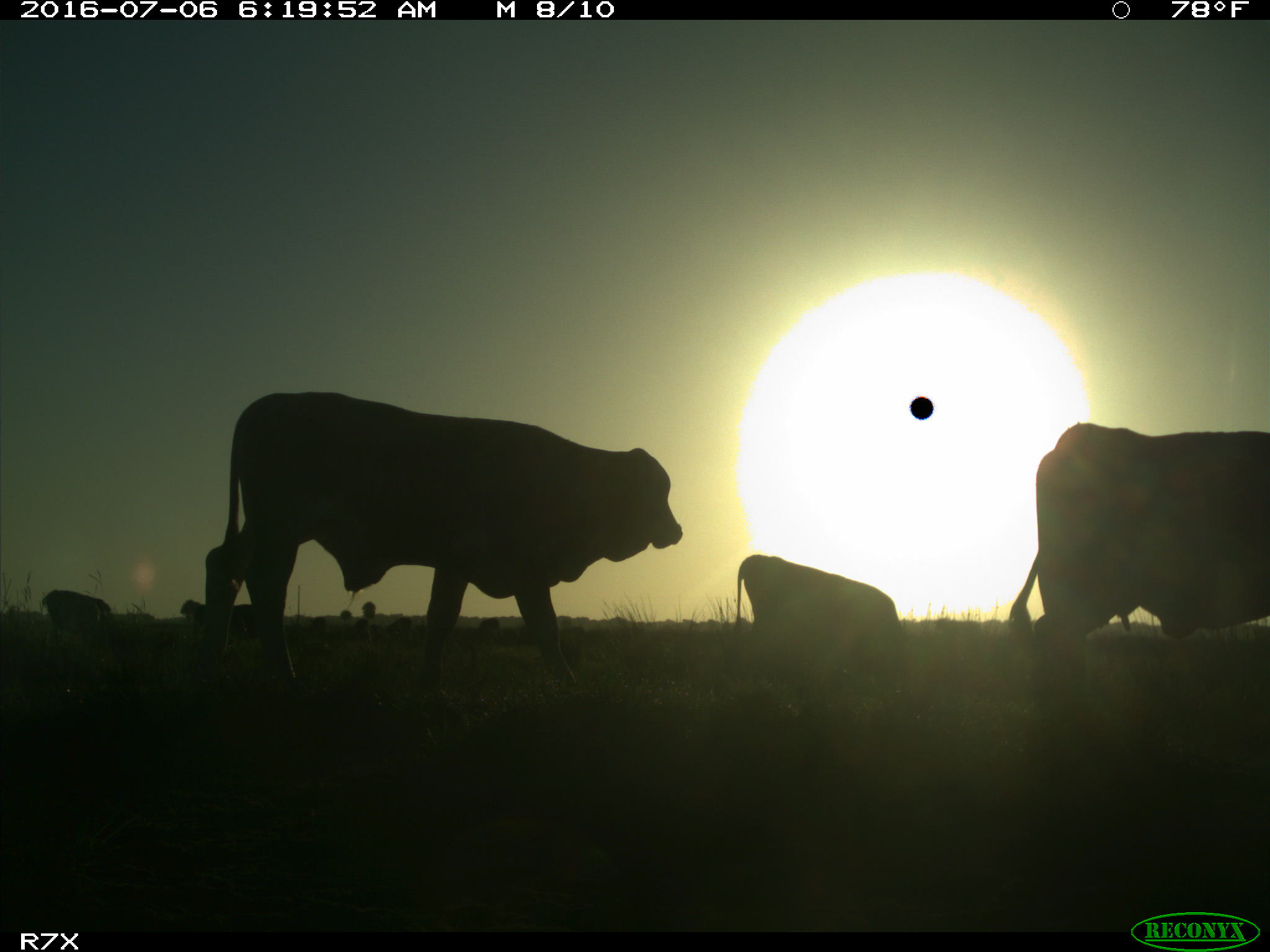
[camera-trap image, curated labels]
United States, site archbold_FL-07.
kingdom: Animalia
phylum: Chordata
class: Mammalia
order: Artiodactyla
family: Bovidae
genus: Bos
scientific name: Bos taurus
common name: domestic cow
Bos taurus (domestic cow).